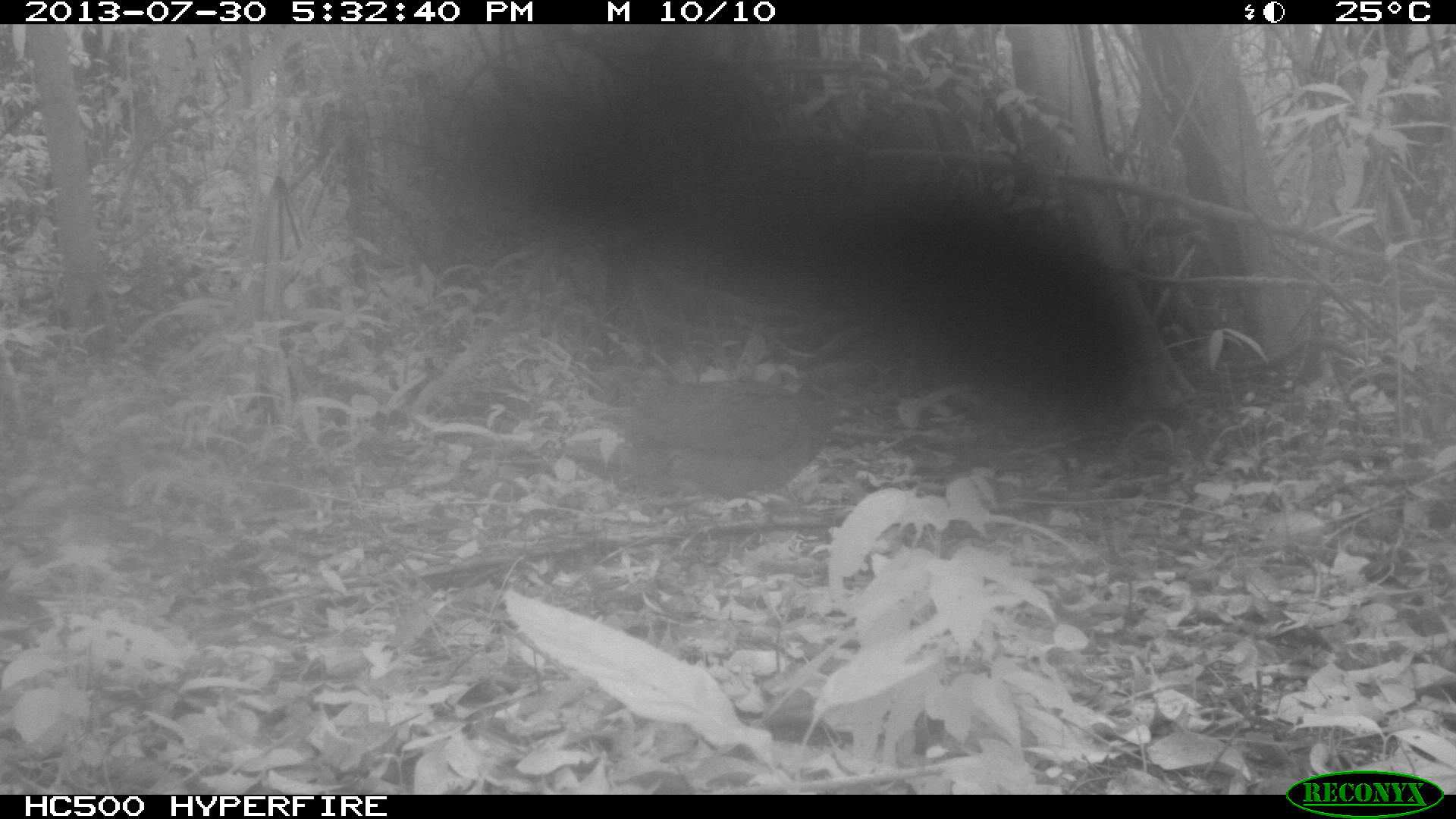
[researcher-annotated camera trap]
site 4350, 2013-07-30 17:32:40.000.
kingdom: Animalia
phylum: Chordata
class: Aves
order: Tinamiformes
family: Tinamidae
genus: Tinamus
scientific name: Tinamus major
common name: great tinamou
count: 1